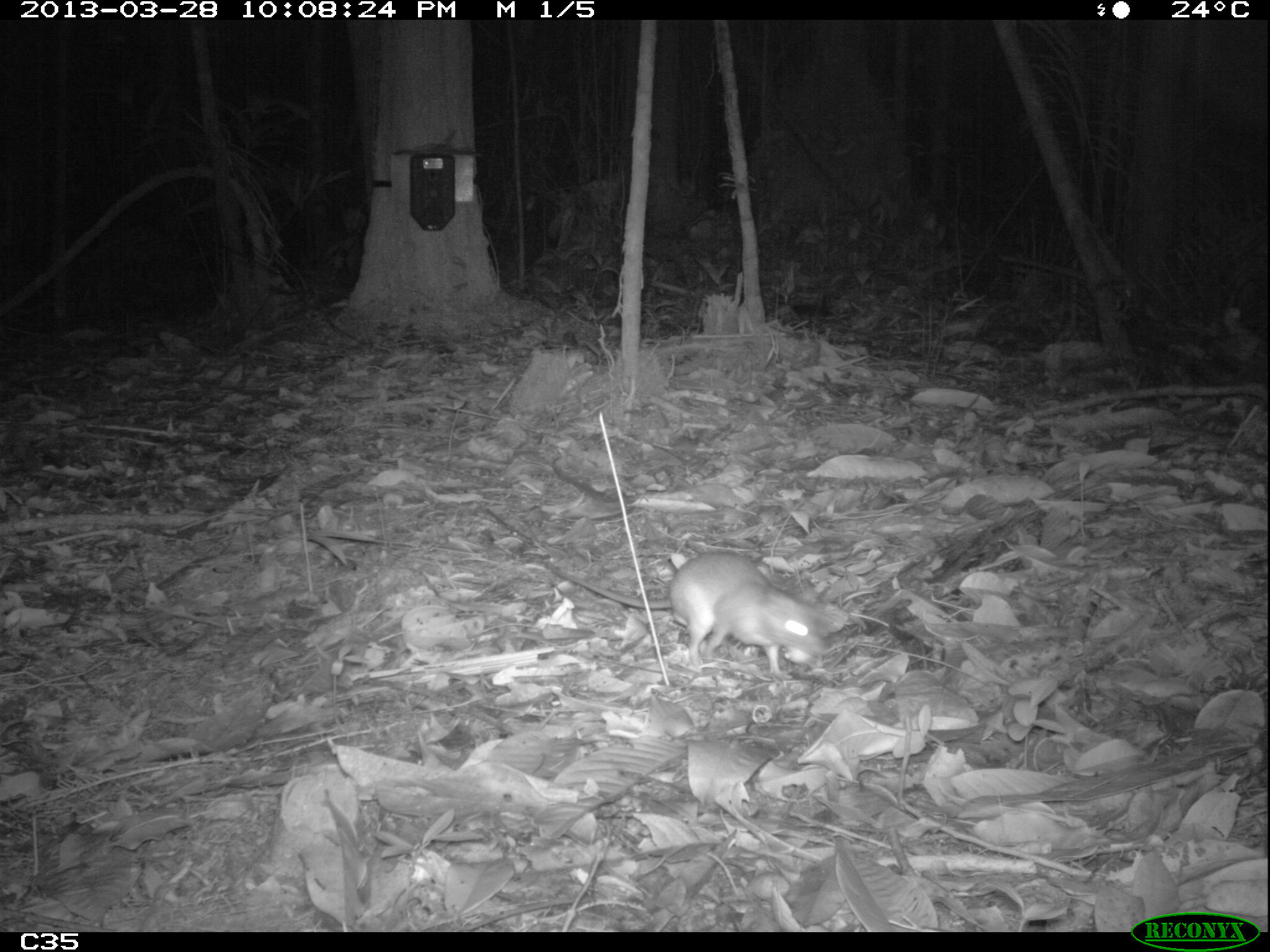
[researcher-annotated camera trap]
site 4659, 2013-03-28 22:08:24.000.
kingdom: Animalia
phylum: Chordata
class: Mammalia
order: Rodentia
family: Muridae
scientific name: Muridae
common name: mice, rats, and gerbils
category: unknown mouse or rat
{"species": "unknown mouse or rat (mice, rats, and gerbils) (Muridae)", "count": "1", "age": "adult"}